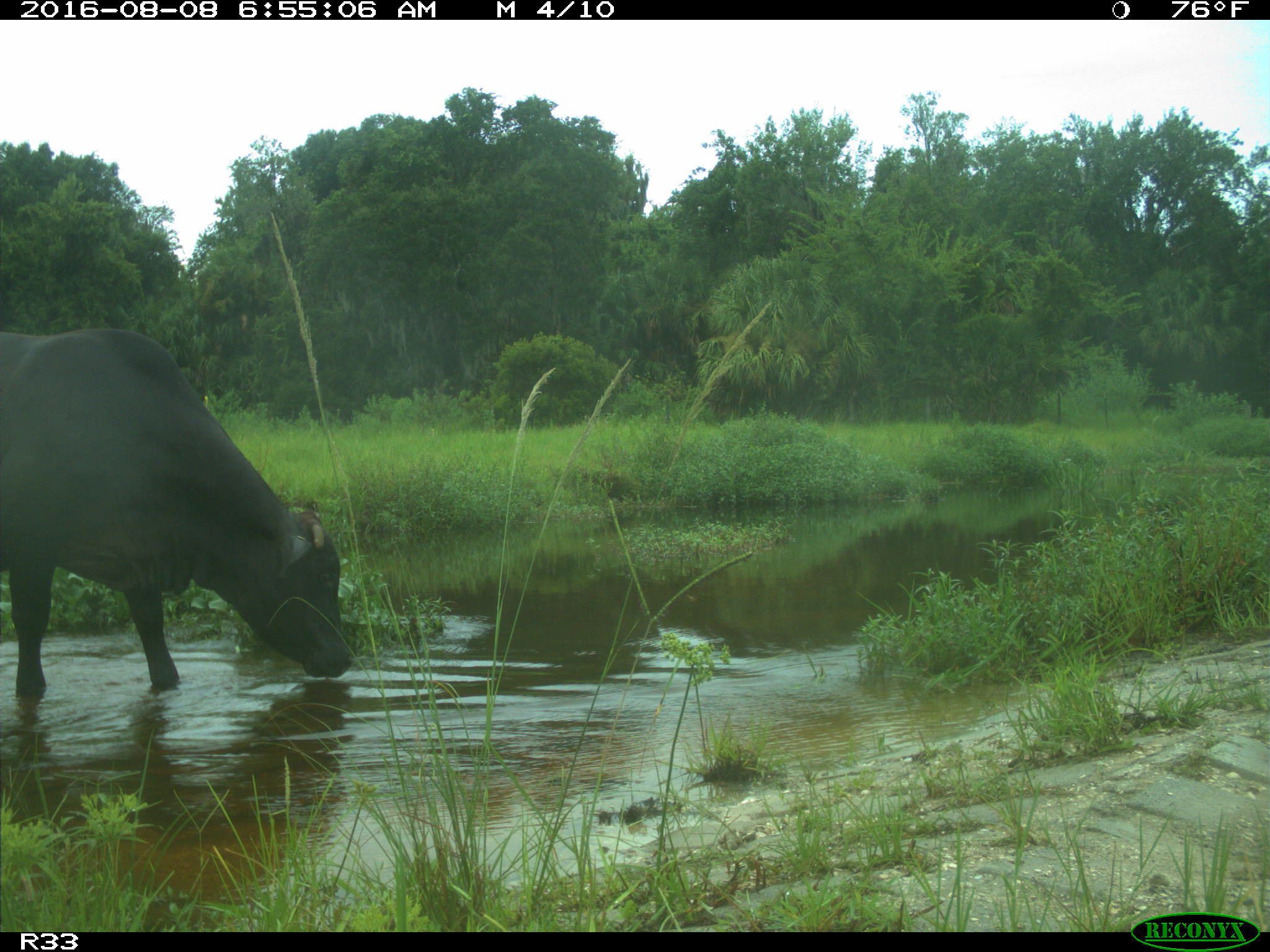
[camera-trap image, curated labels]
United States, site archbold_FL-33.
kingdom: Animalia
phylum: Chordata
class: Mammalia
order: Artiodactyla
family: Bovidae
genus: Bos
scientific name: Bos taurus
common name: domestic cow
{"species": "Bos taurus (domestic cow)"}